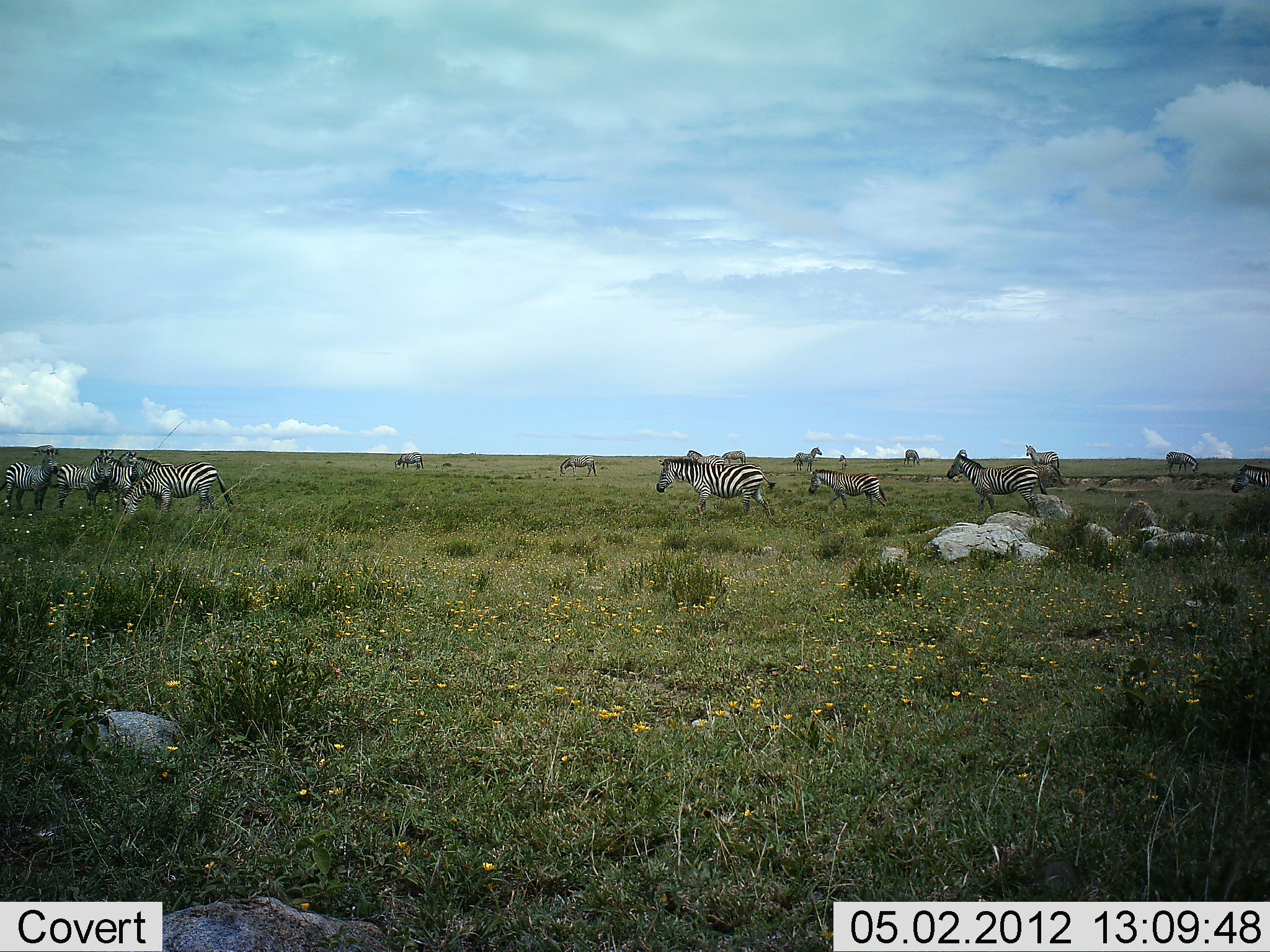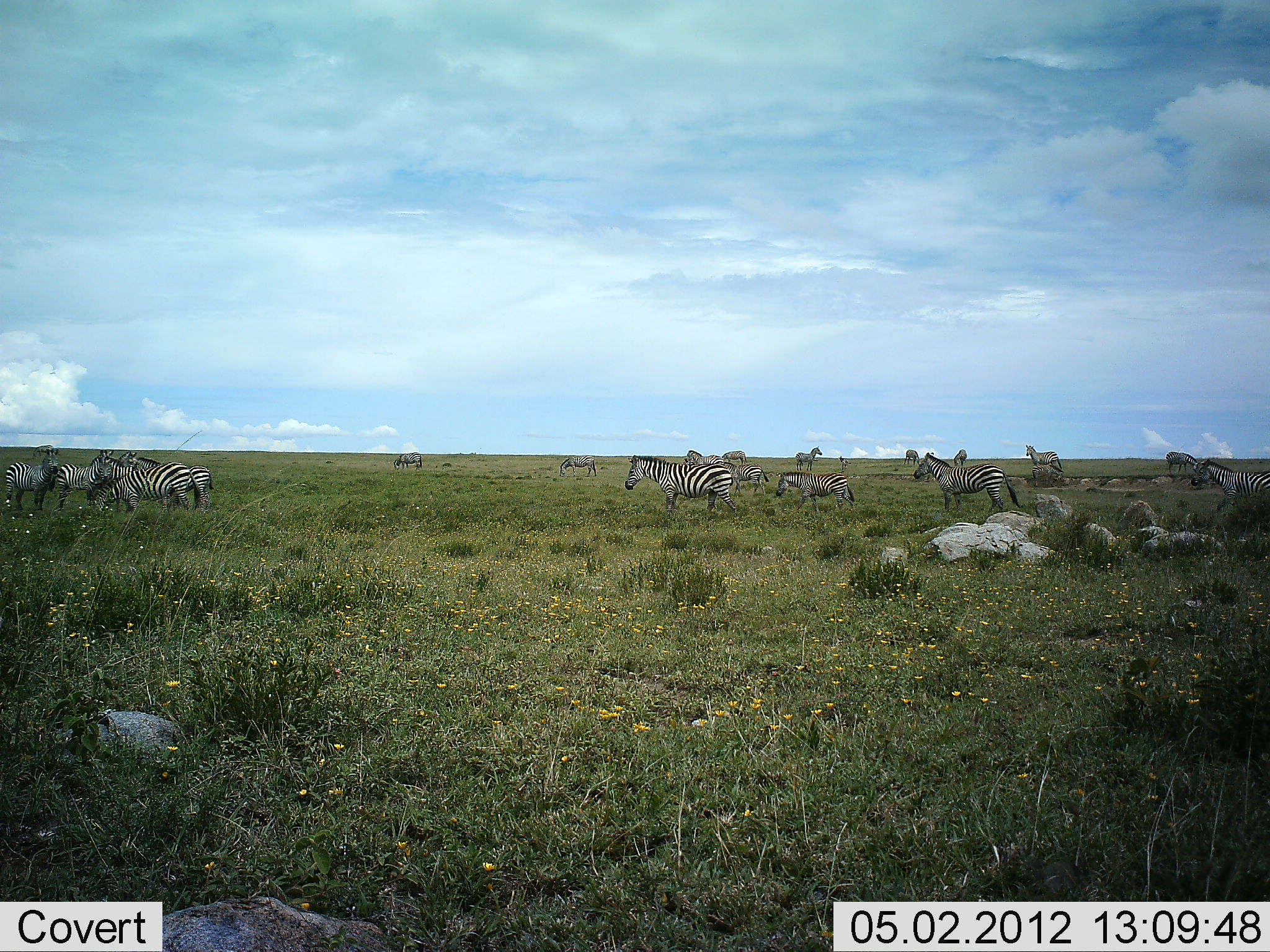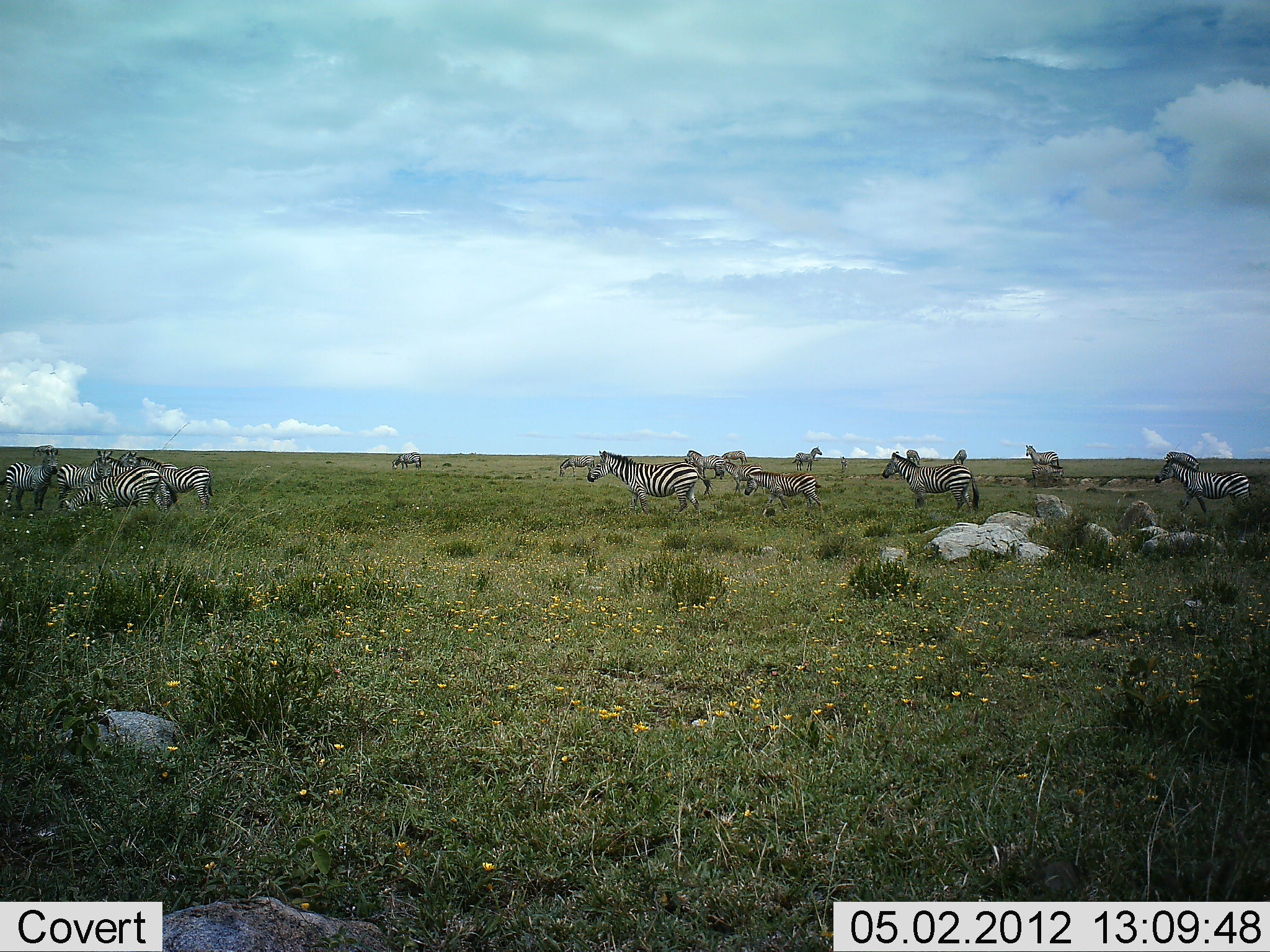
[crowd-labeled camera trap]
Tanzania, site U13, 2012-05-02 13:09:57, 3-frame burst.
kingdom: Animalia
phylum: Chordata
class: Mammalia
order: Perissodactyla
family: Equidae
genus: Equus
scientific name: Equus quagga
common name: plains zebra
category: zebra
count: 11-50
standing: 87%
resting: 3%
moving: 90%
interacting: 0%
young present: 37%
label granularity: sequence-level